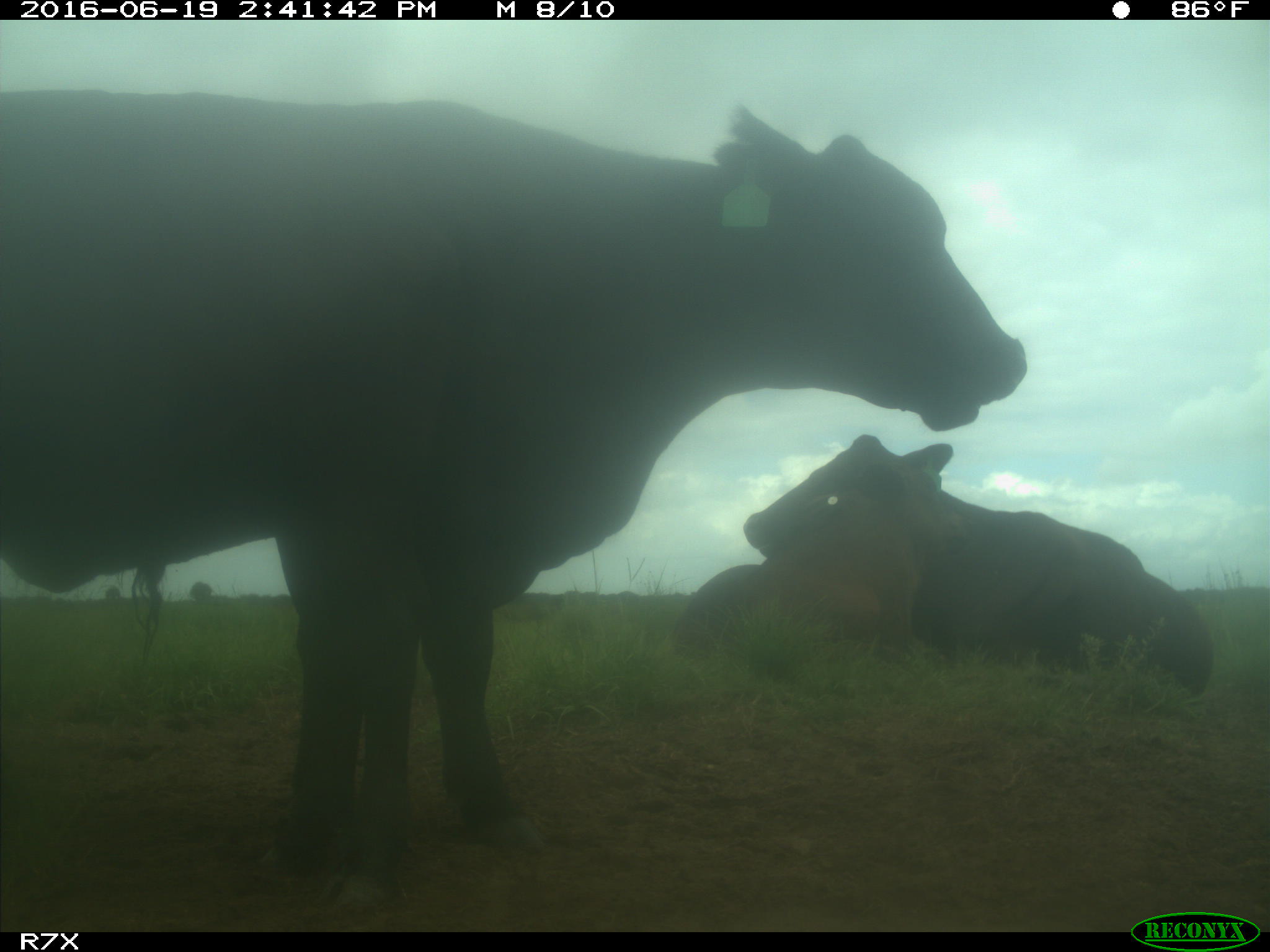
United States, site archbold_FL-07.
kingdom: Animalia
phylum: Chordata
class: Mammalia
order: Artiodactyla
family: Bovidae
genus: Bos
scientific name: Bos taurus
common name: domestic cow